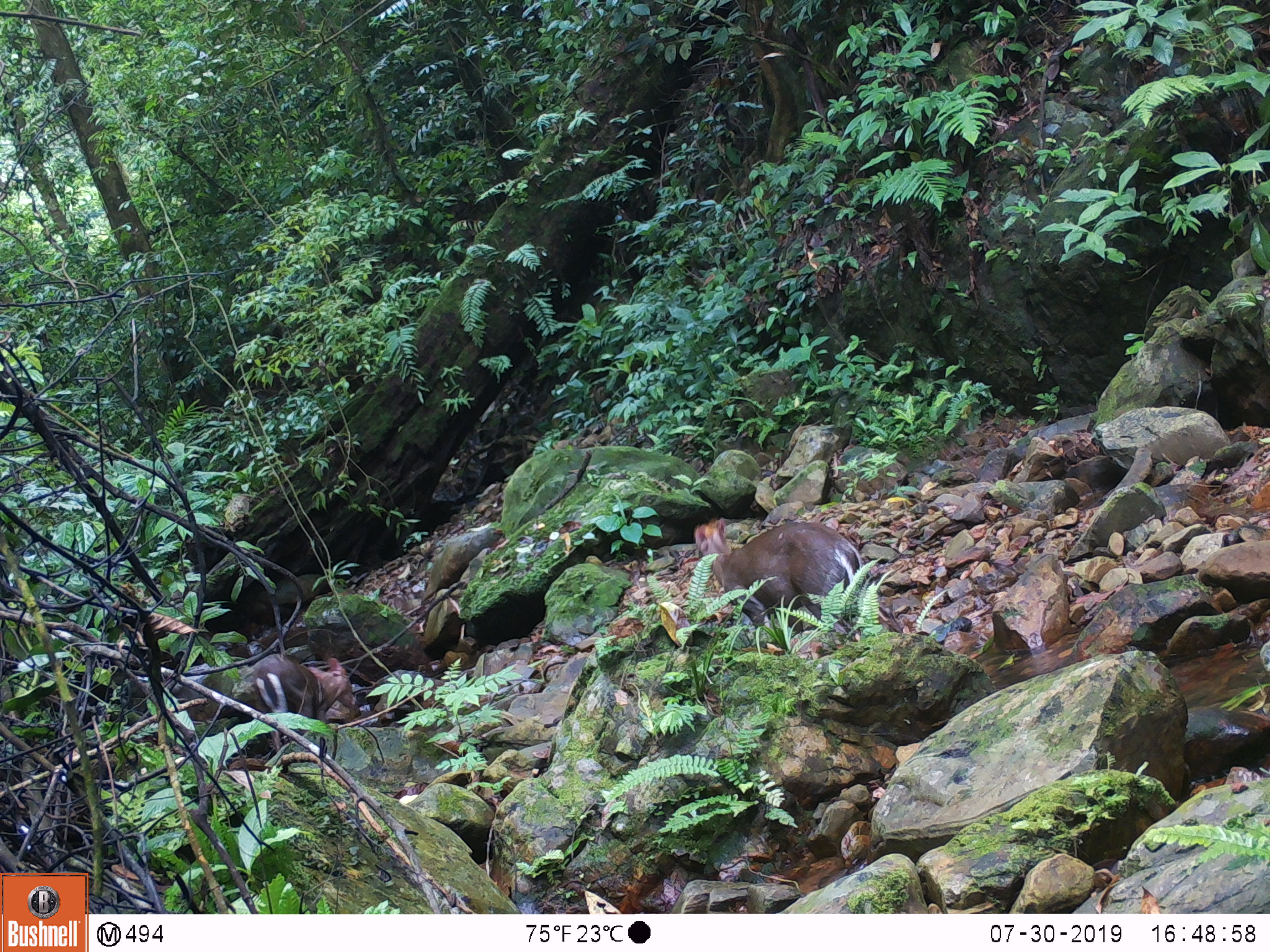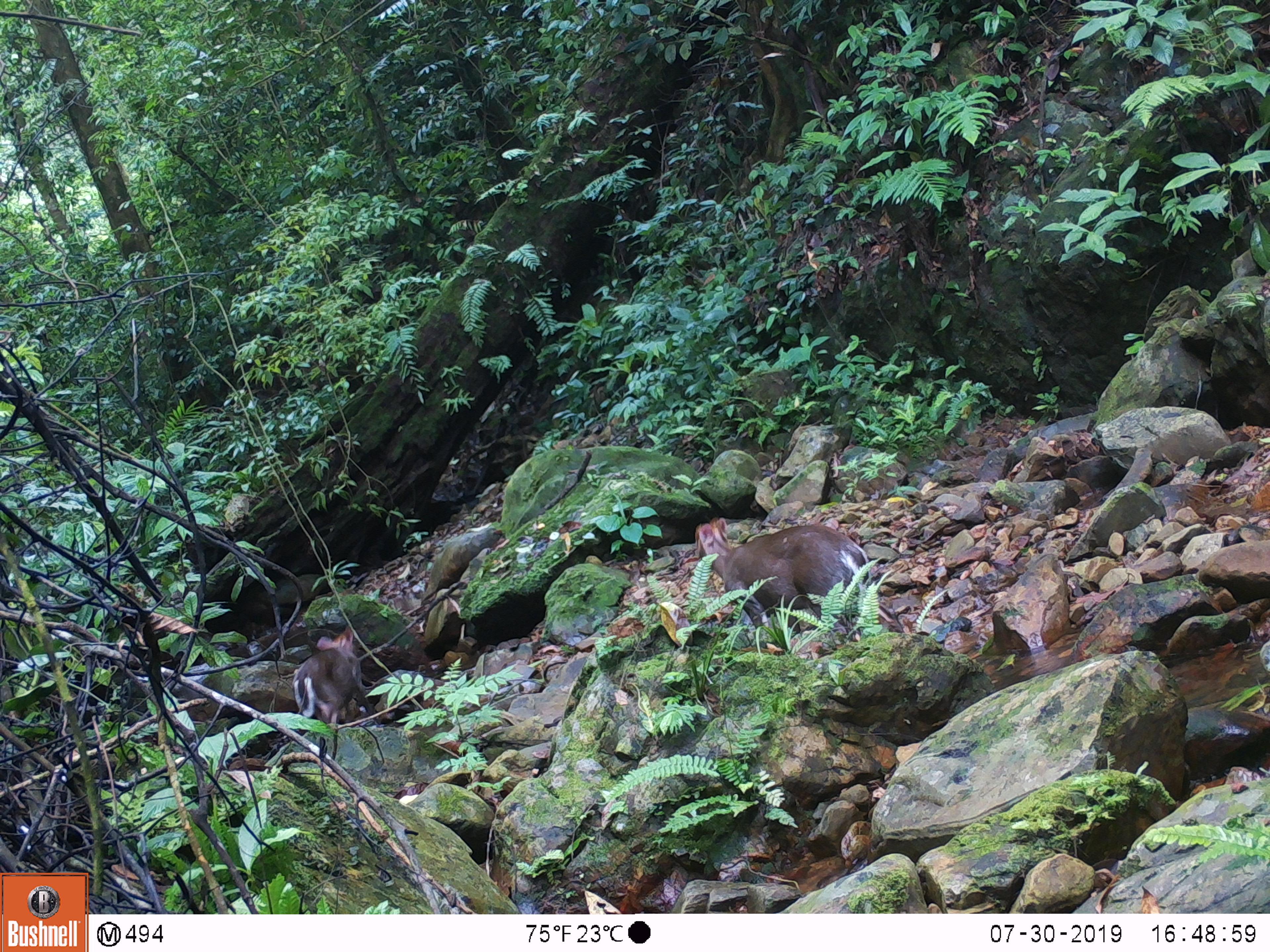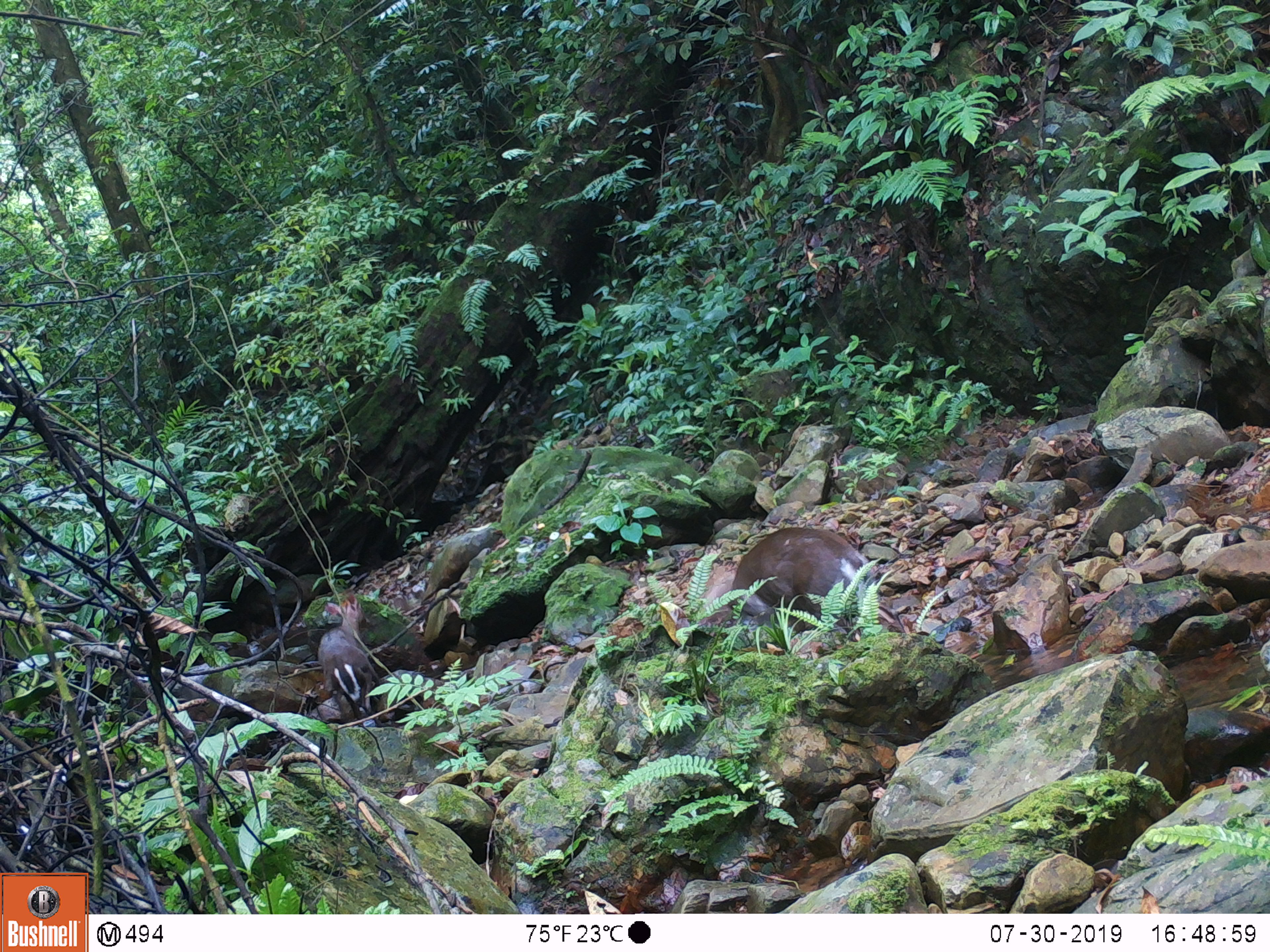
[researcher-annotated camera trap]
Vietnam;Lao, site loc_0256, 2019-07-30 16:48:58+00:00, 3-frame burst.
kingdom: Animalia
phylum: Chordata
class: Mammalia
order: Artiodactyla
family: Cervidae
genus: Muntiacus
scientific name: Muntiacus rooseveltorum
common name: roosevelt's muntjac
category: roosevelts muntjac group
Roosevelts muntjac group (roosevelt's muntjac) (Muntiacus rooseveltorum). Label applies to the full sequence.